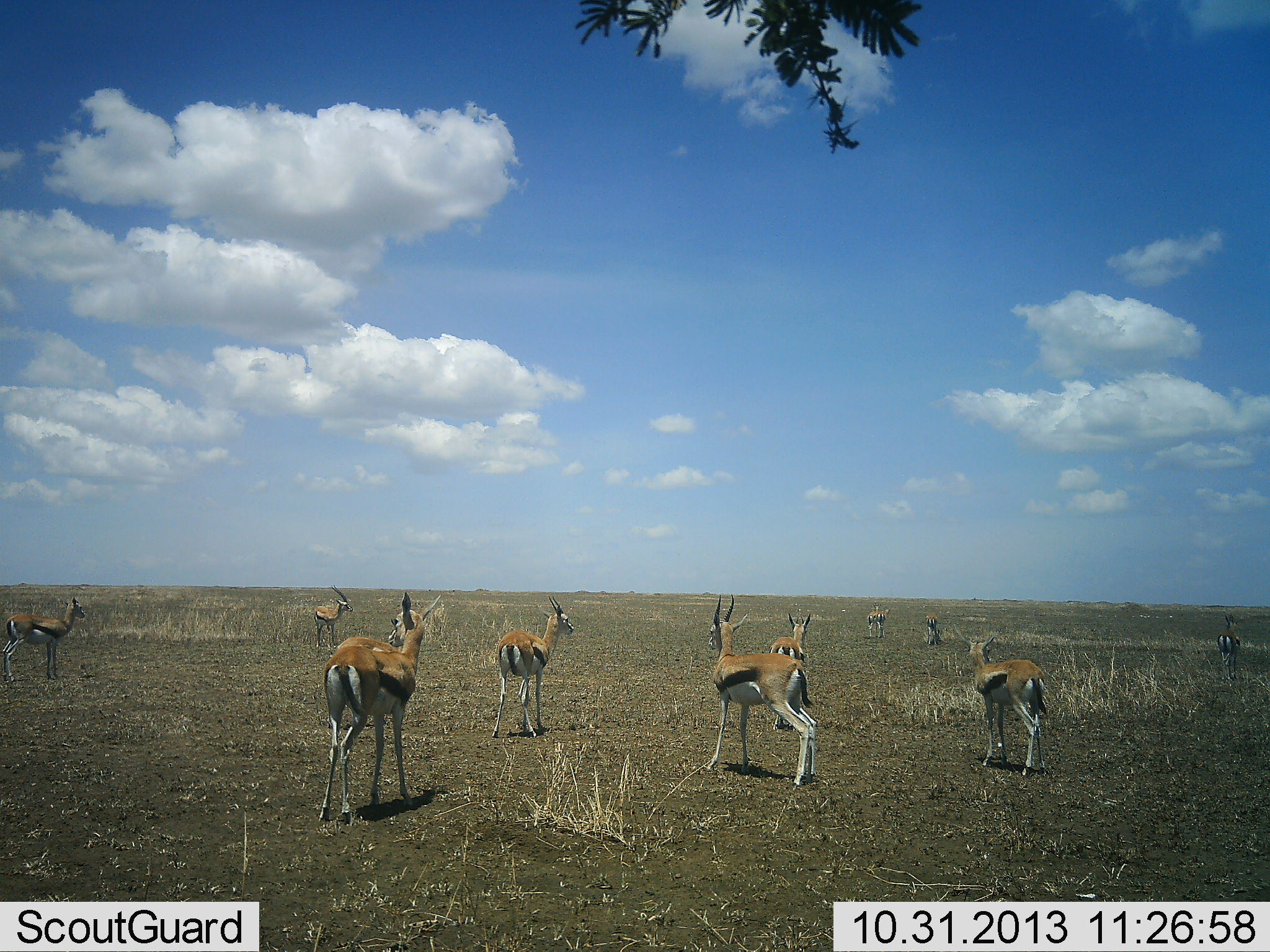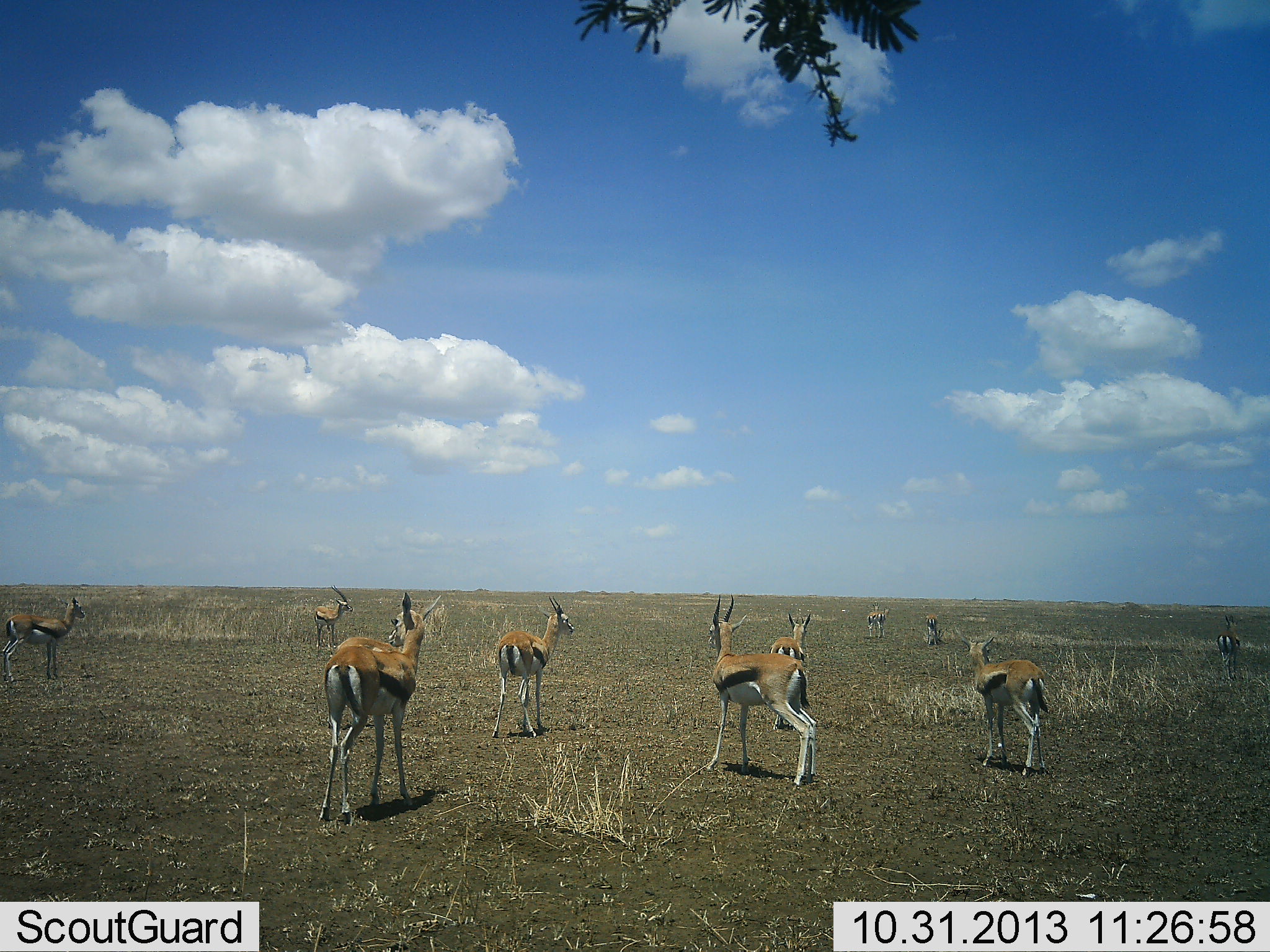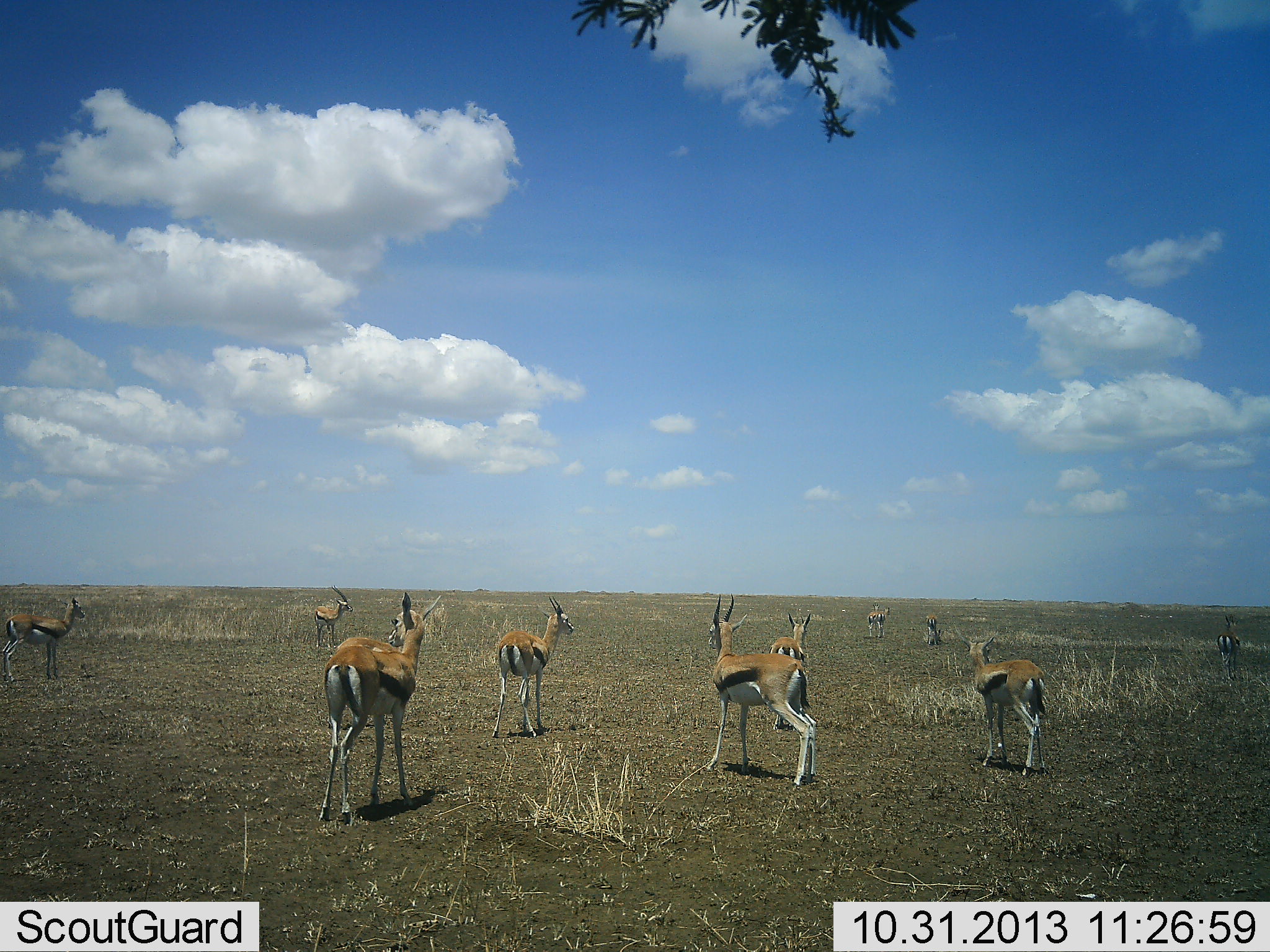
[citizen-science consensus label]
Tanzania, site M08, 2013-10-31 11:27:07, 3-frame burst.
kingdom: Animalia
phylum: Chordata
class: Mammalia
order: Artiodactyla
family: Bovidae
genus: Eudorcas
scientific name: Eudorcas thomsonii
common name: thomson's gazelle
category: gazellethomsons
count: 10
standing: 100%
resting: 0%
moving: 0%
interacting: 0%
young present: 0%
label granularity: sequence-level